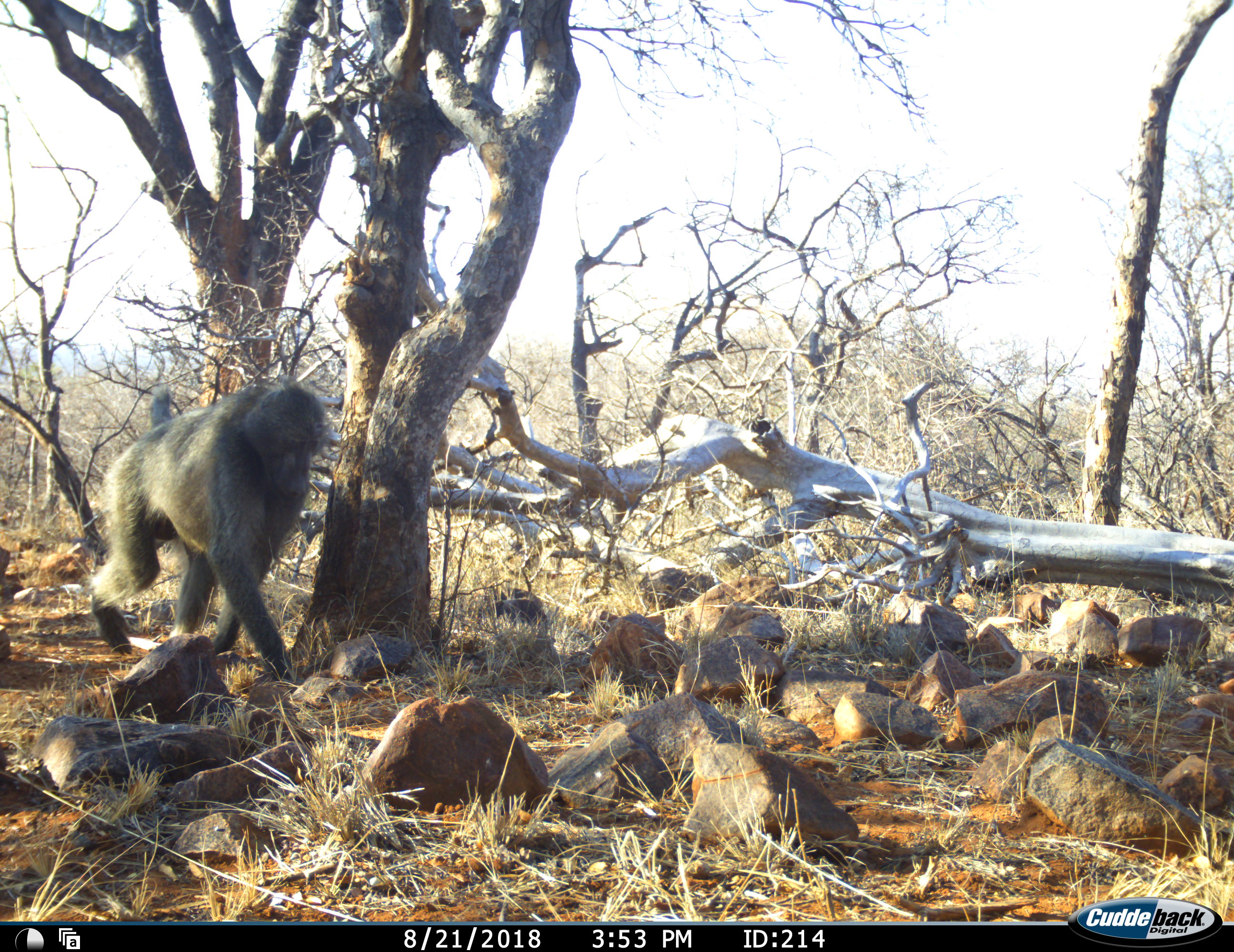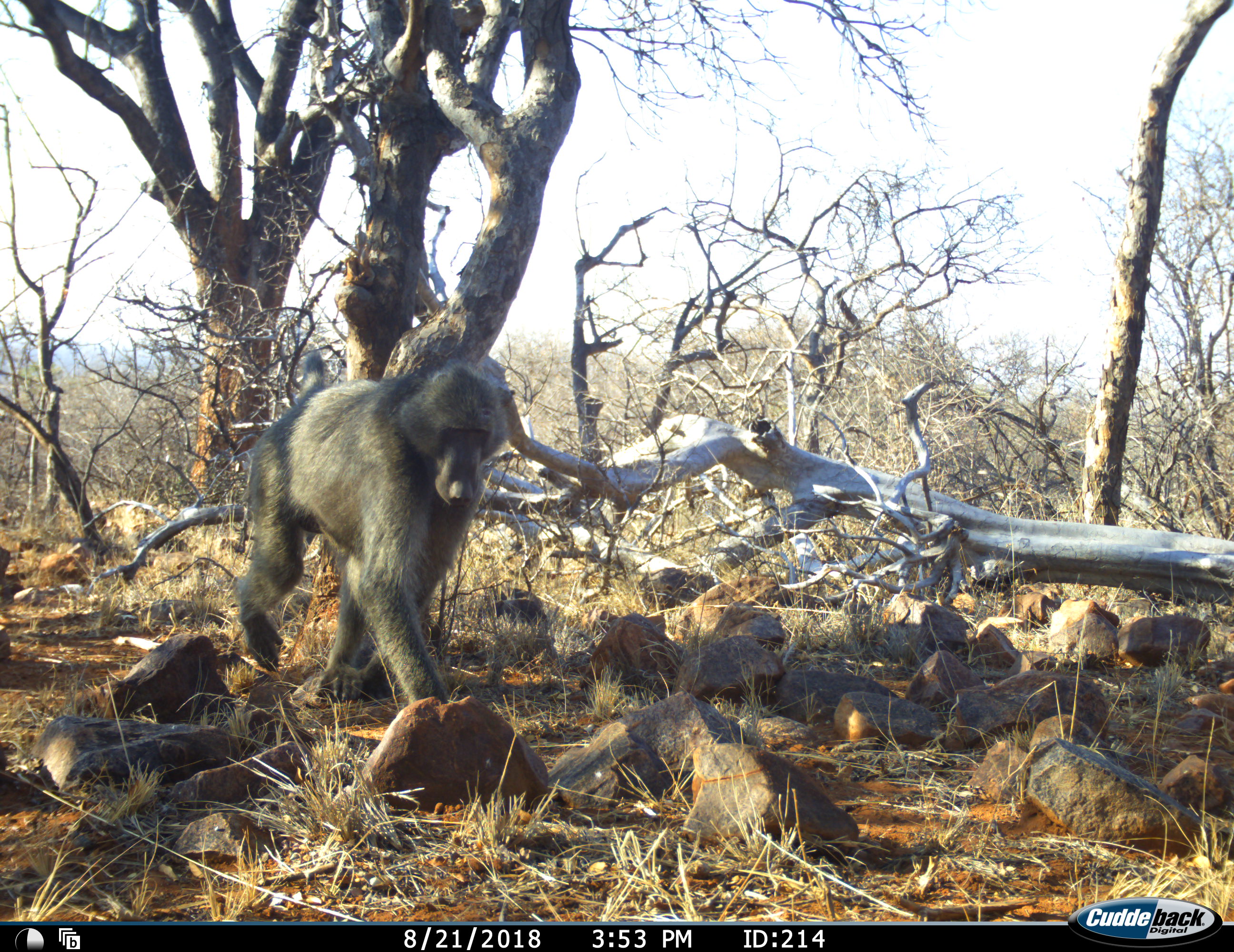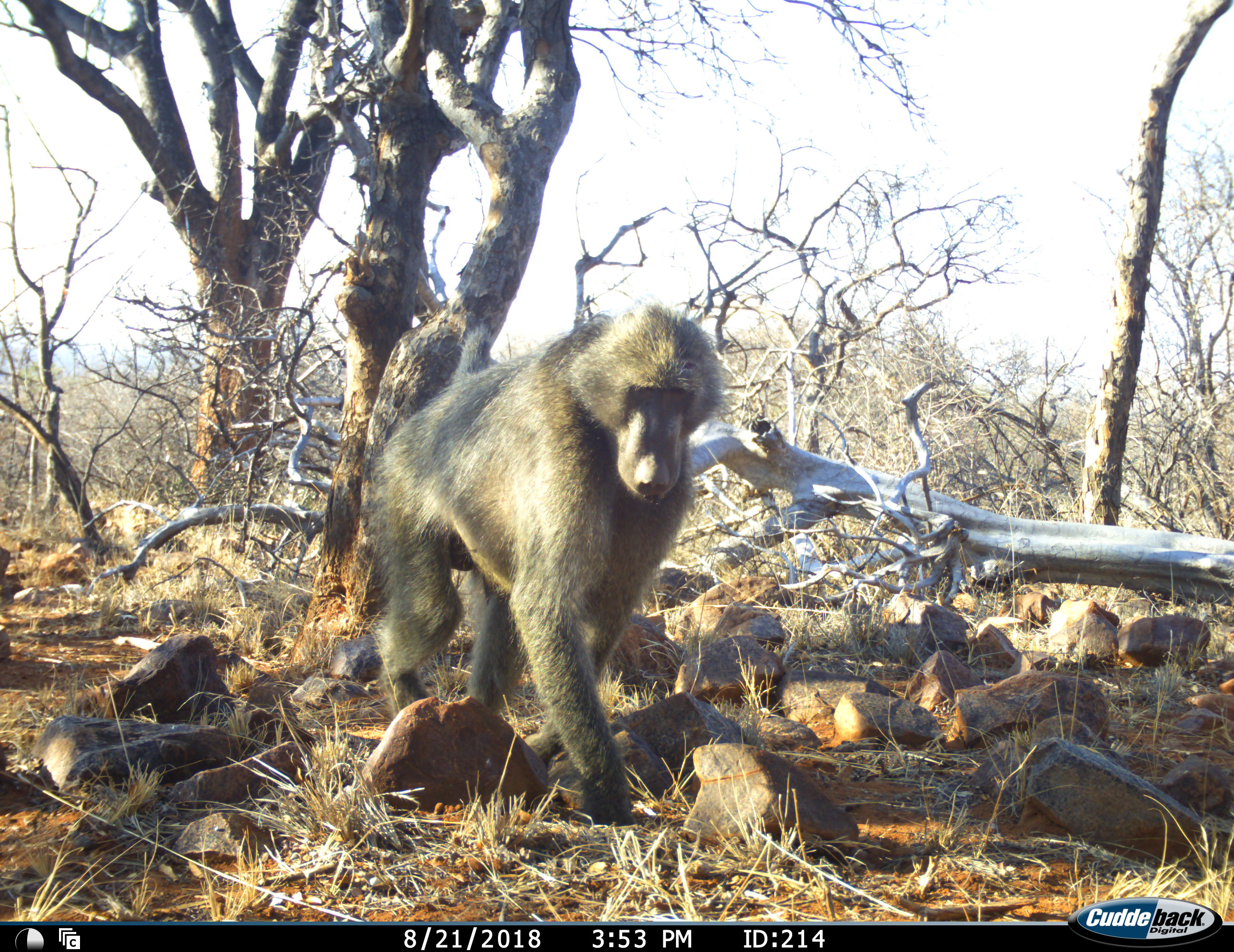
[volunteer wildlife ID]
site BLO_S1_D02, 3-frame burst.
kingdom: Animalia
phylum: Chordata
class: Mammalia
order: Primates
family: Cercopithecidae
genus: Papio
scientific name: Papio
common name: baboon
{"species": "baboon (Papio)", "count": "1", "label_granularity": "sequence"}